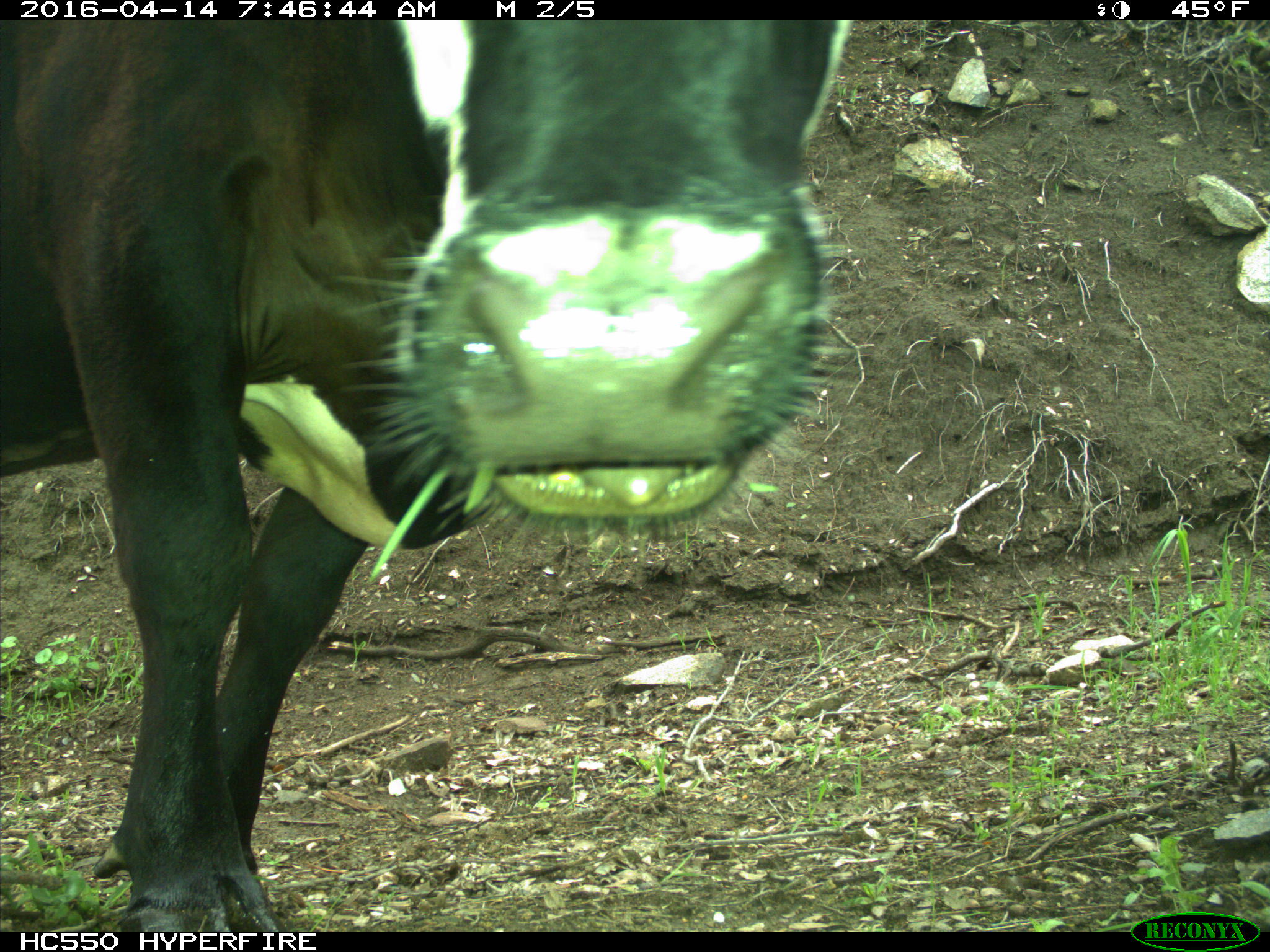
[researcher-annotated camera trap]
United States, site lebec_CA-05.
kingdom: Animalia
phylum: Chordata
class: Mammalia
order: Artiodactyla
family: Bovidae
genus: Bos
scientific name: Bos taurus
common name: domestic cow